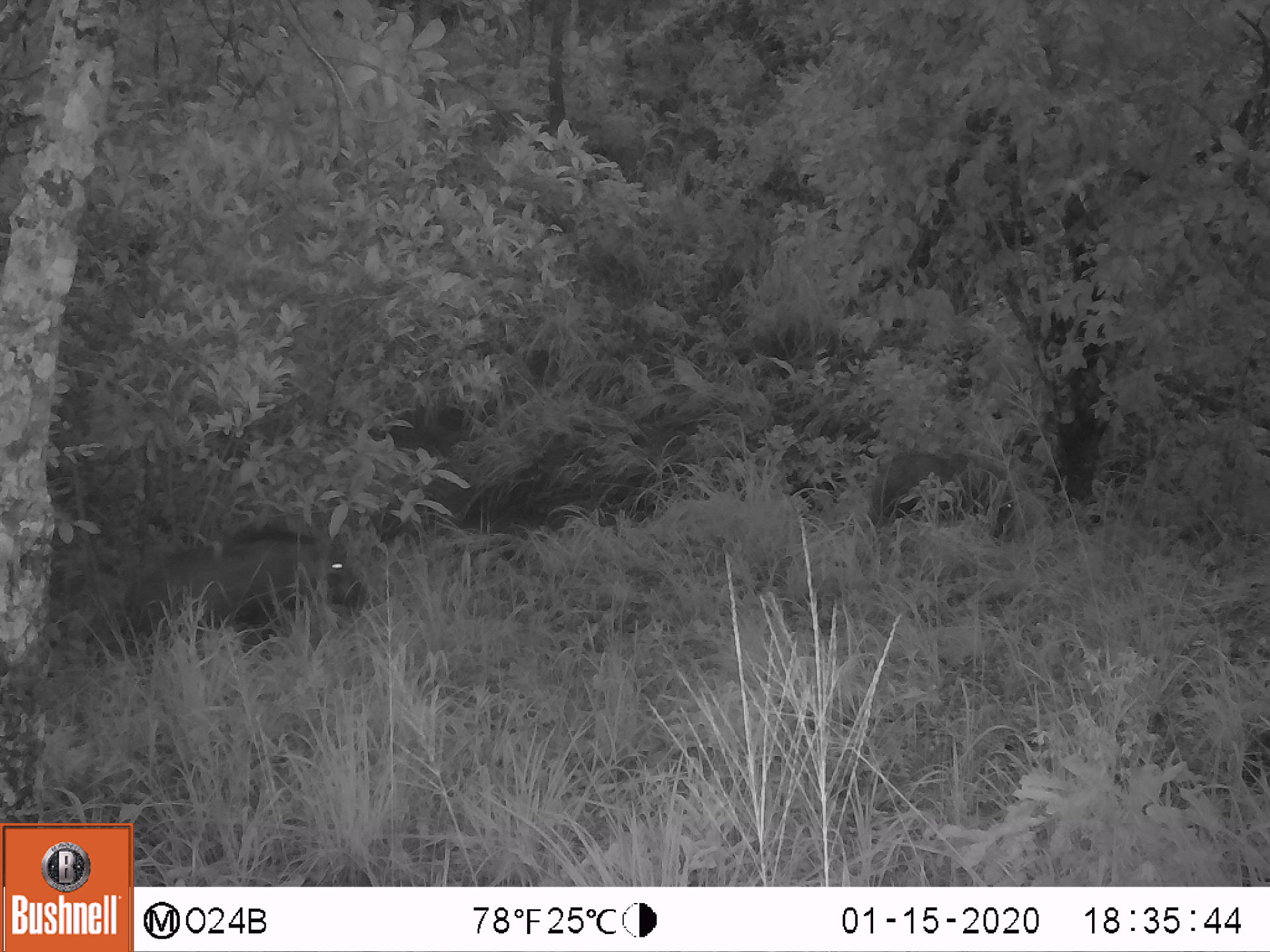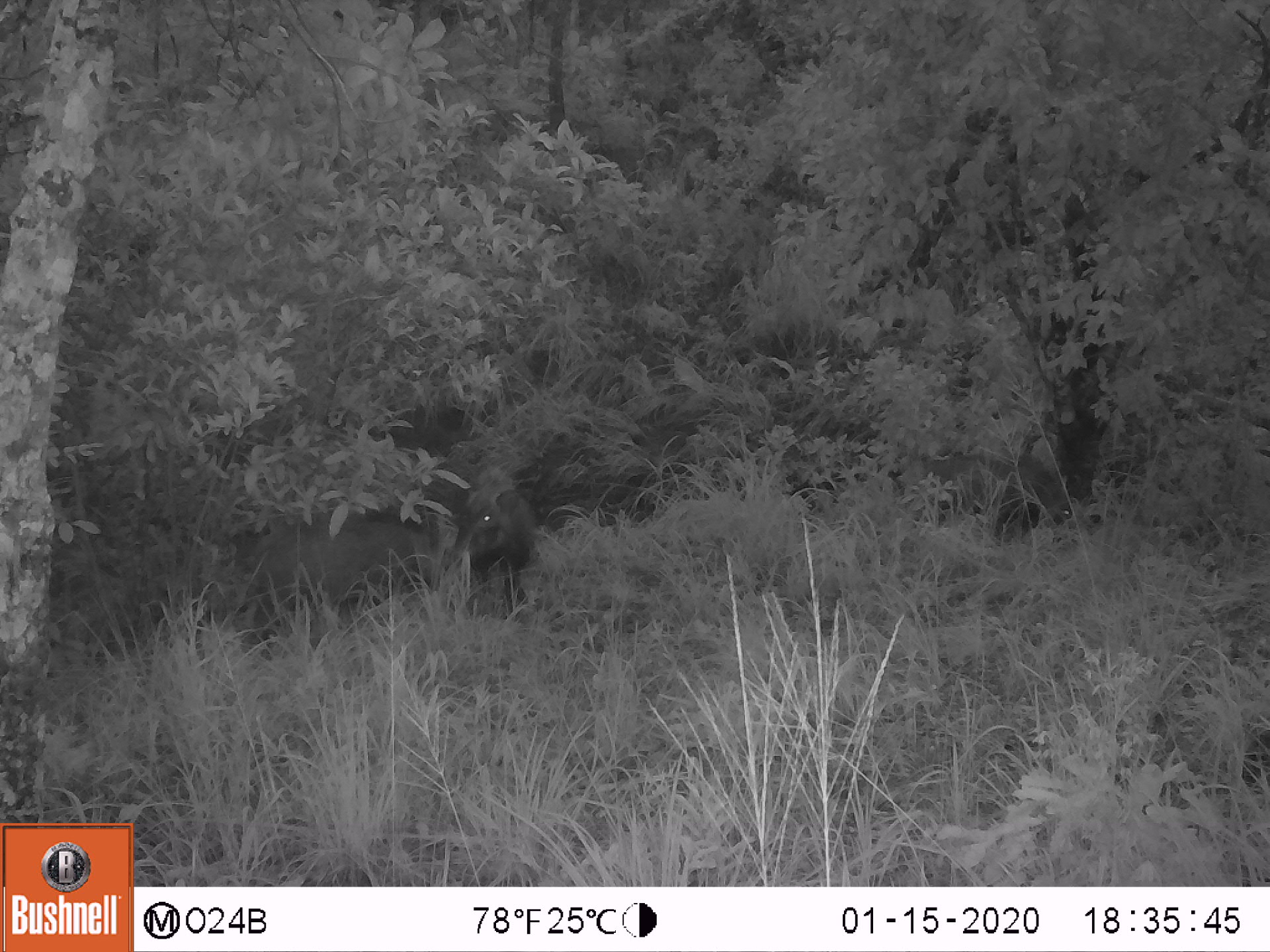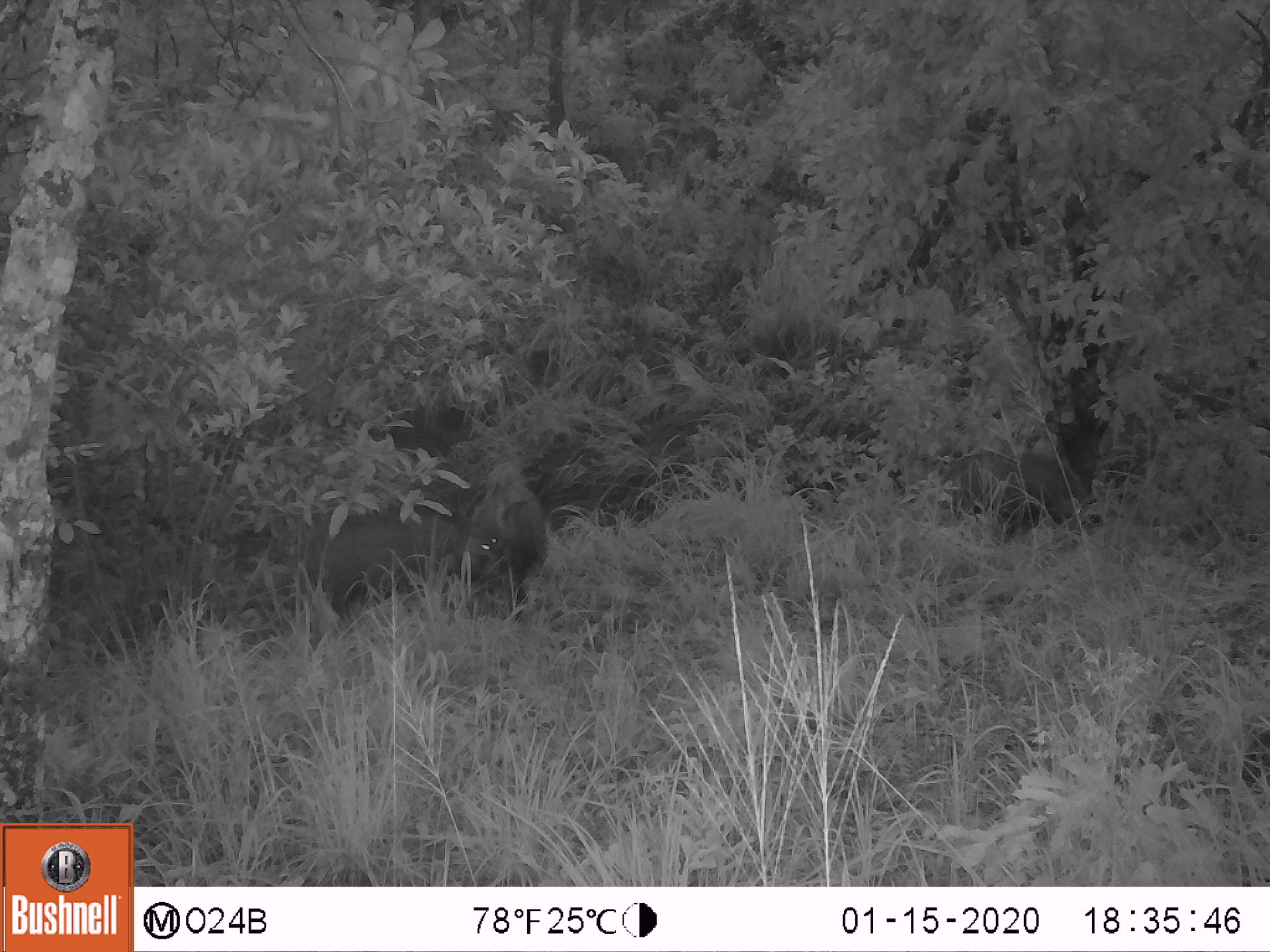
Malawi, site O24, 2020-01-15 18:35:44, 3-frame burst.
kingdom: Animalia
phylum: Chordata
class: Mammalia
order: Artiodactyla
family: Suidae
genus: Potamochoerus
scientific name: Potamochoerus larvatus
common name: bushpig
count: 1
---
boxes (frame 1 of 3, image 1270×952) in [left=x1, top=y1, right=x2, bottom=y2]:
bushpig: [left=98, top=507, right=369, bottom=673]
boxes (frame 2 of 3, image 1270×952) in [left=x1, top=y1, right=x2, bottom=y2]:
bushpig: [left=191, top=451, right=532, bottom=631]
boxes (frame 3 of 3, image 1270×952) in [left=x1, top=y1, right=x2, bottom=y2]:
bushpig: [left=262, top=503, right=495, bottom=615]; [left=440, top=444, right=559, bottom=622]